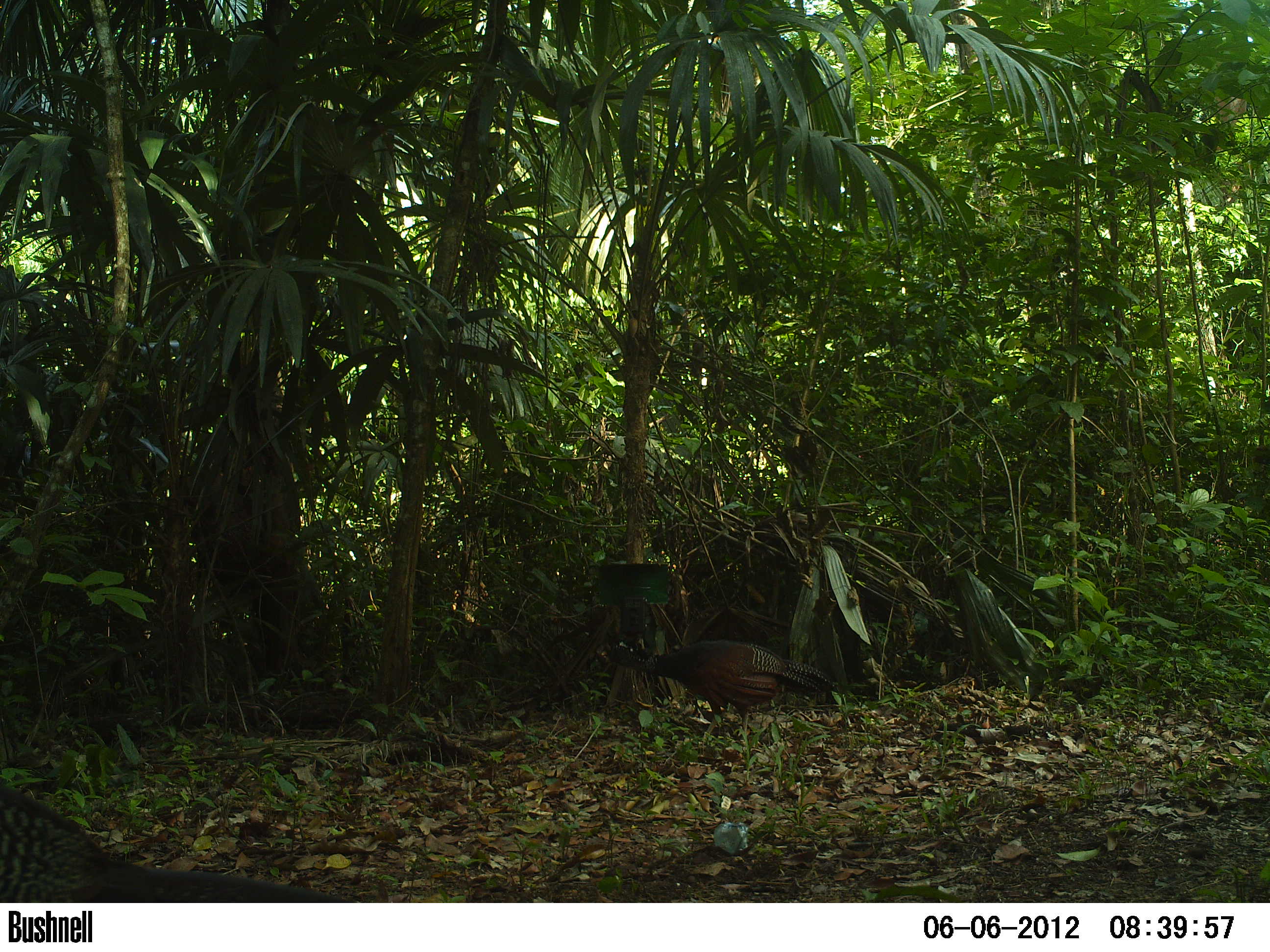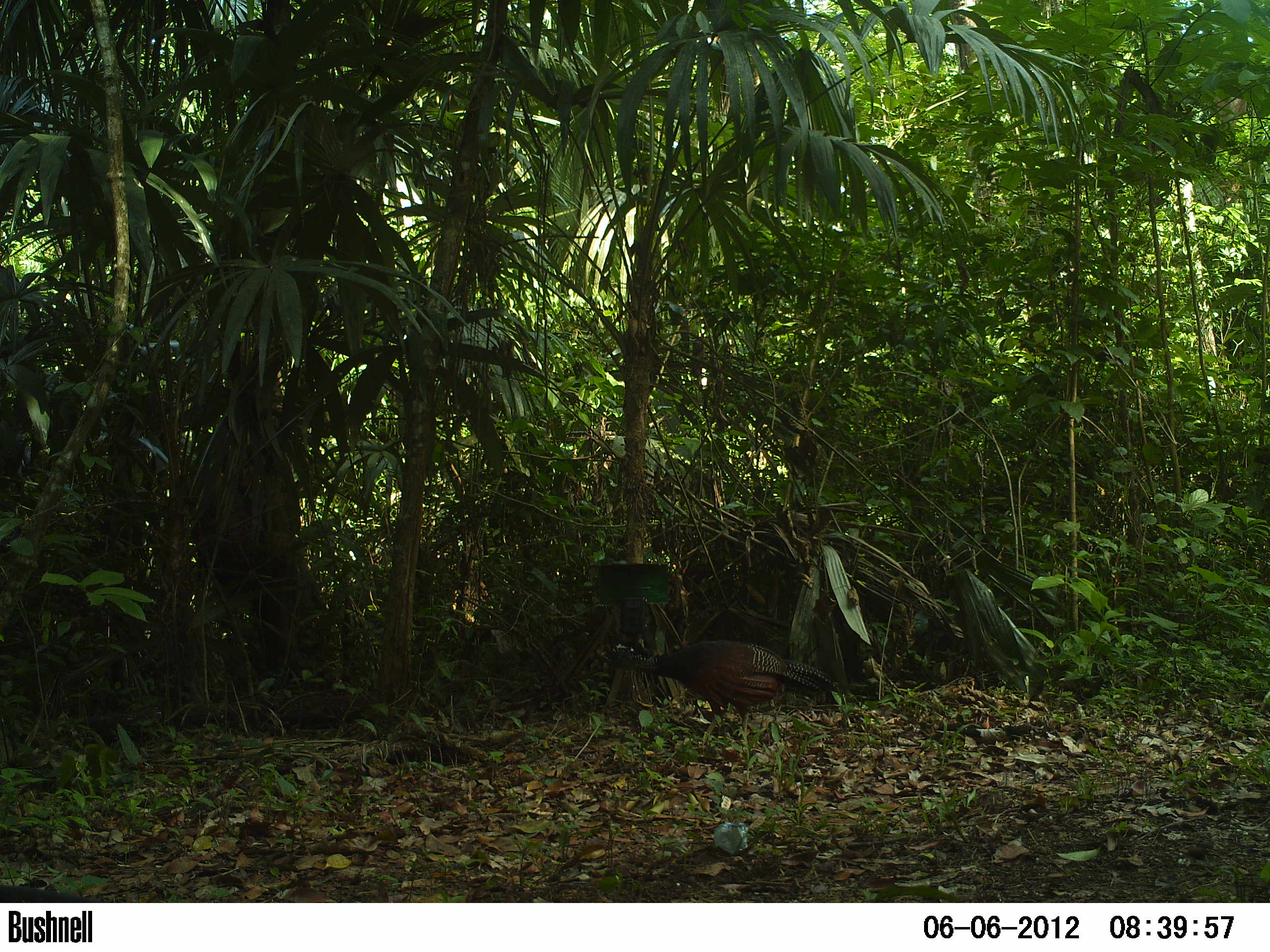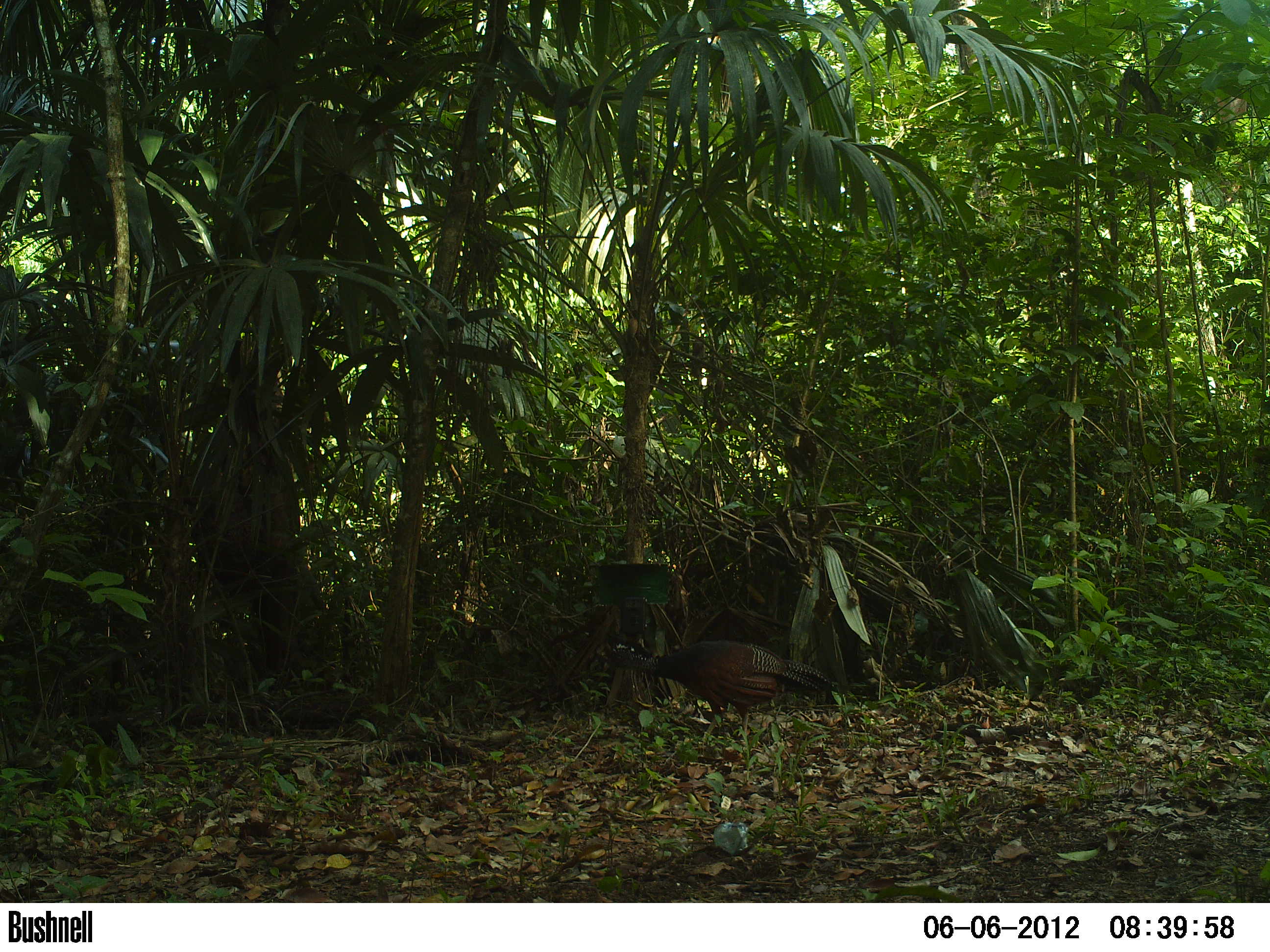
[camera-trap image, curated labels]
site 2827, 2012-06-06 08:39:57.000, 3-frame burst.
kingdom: Animalia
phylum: Chordata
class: Aves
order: Galliformes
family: Cracidae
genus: Crax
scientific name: Crax rubra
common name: great curassow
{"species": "Crax rubra (great curassow)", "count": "3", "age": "adult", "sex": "female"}